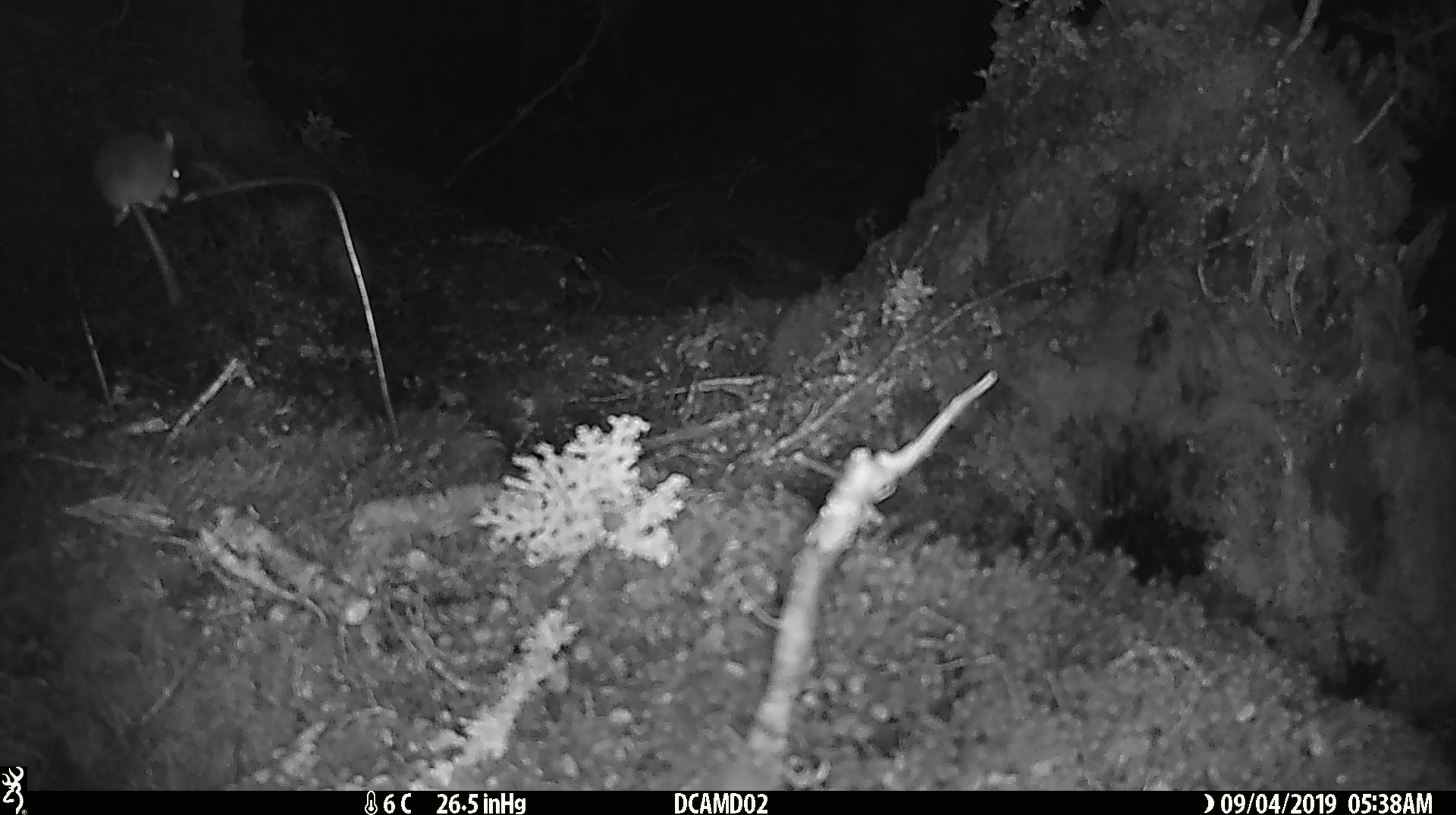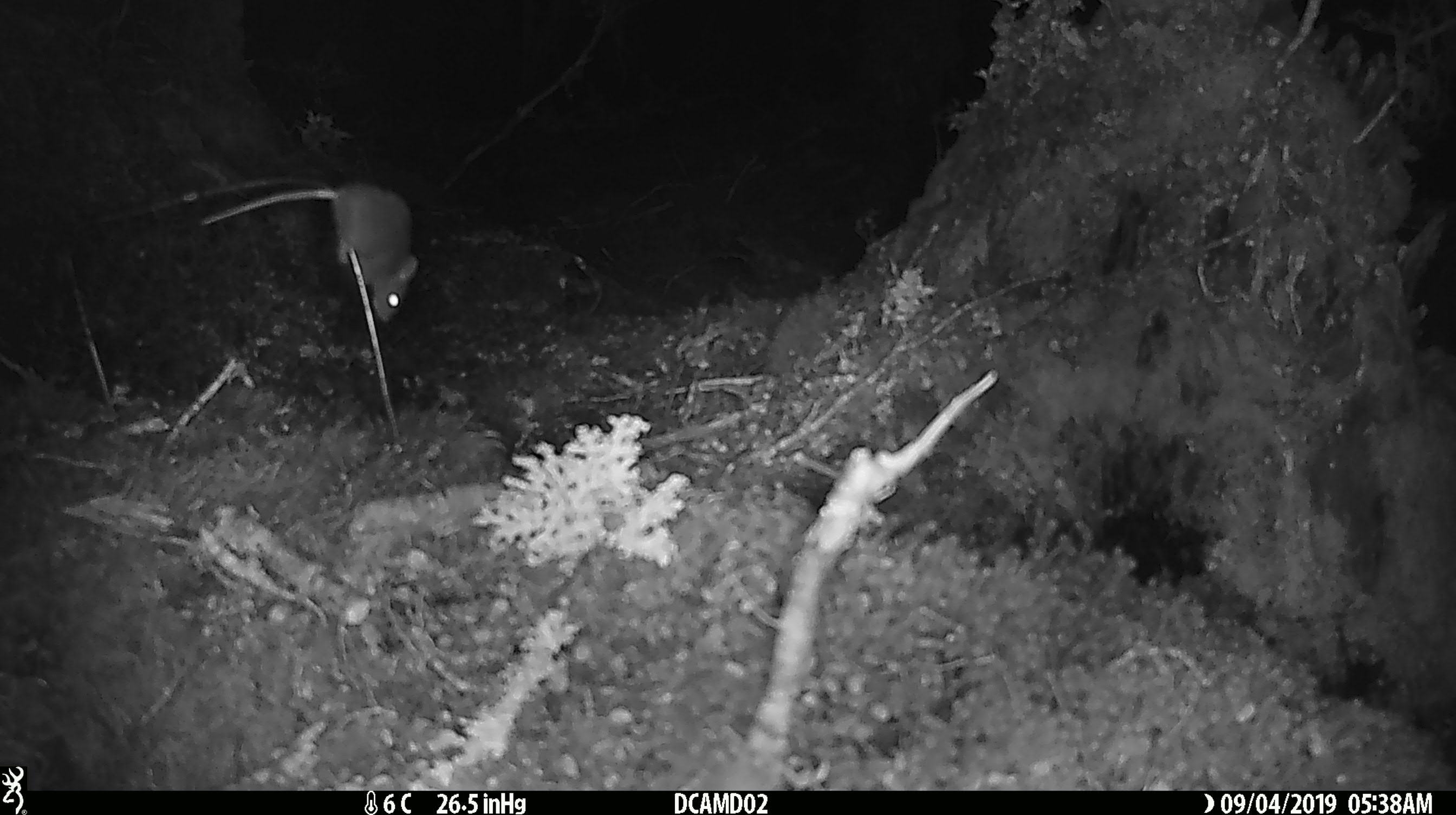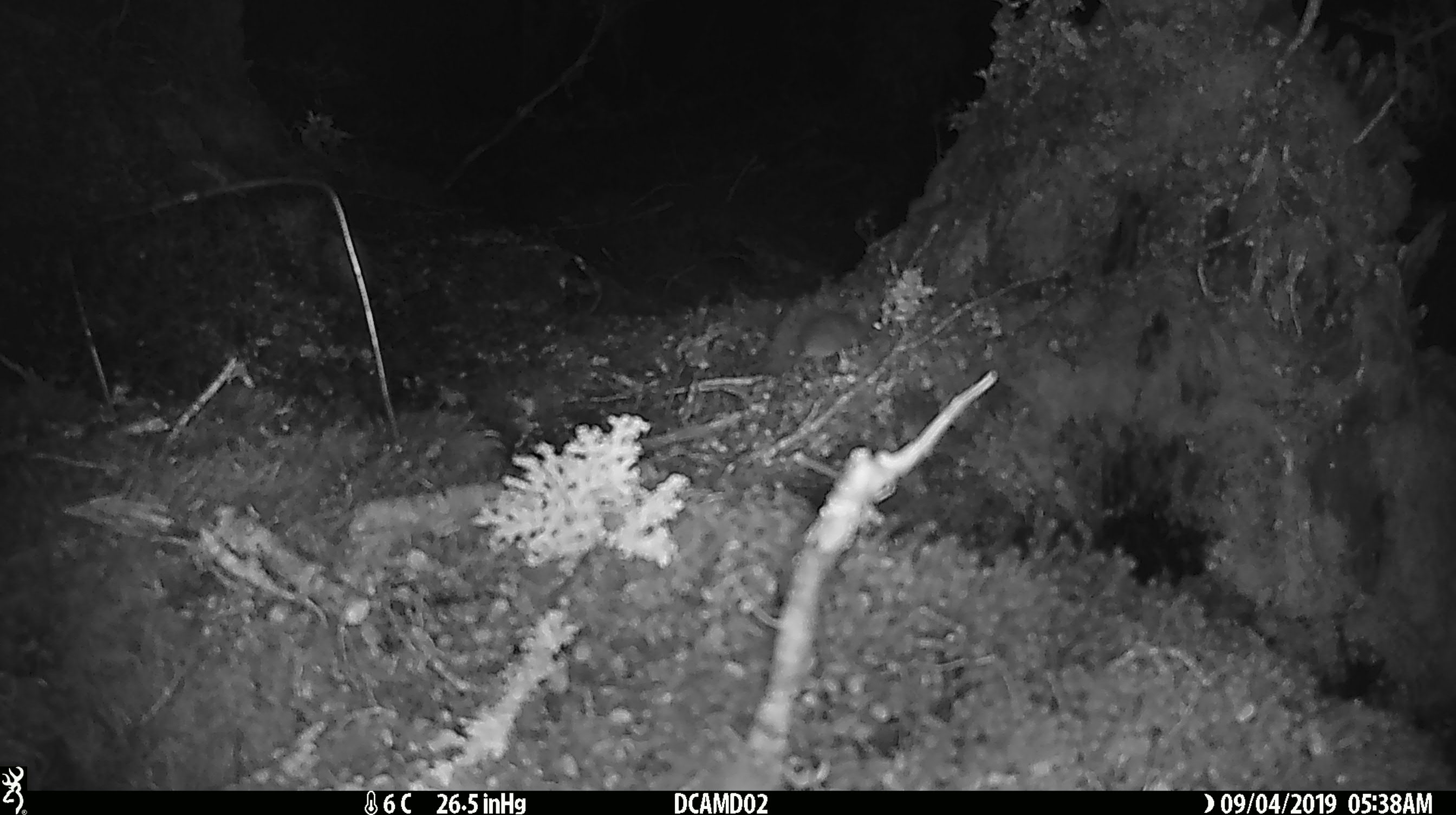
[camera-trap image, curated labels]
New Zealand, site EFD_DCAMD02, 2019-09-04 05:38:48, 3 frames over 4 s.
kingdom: Animalia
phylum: Chordata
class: Mammalia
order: Rodentia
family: Muridae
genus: Mus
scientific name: Mus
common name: mouse